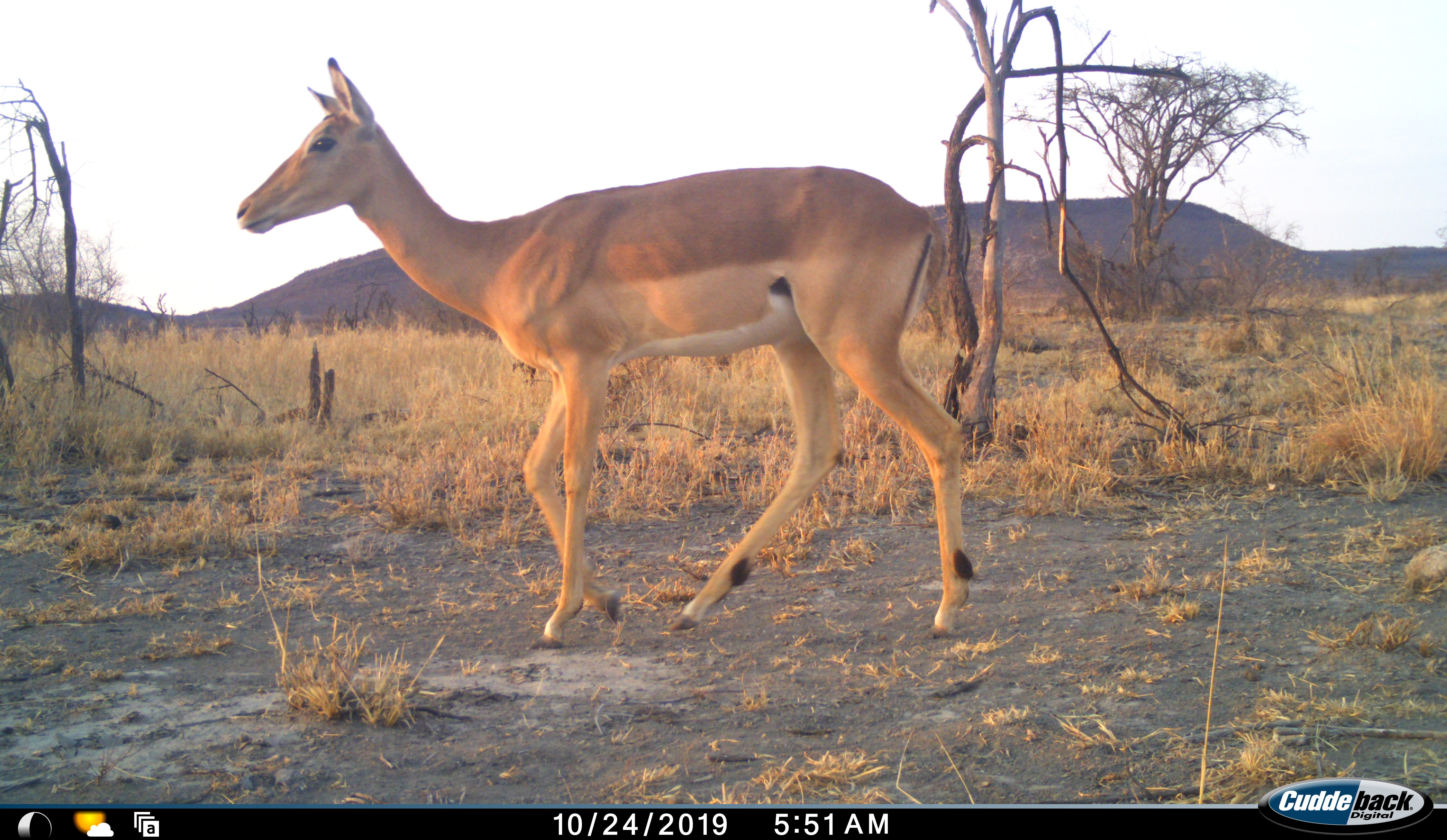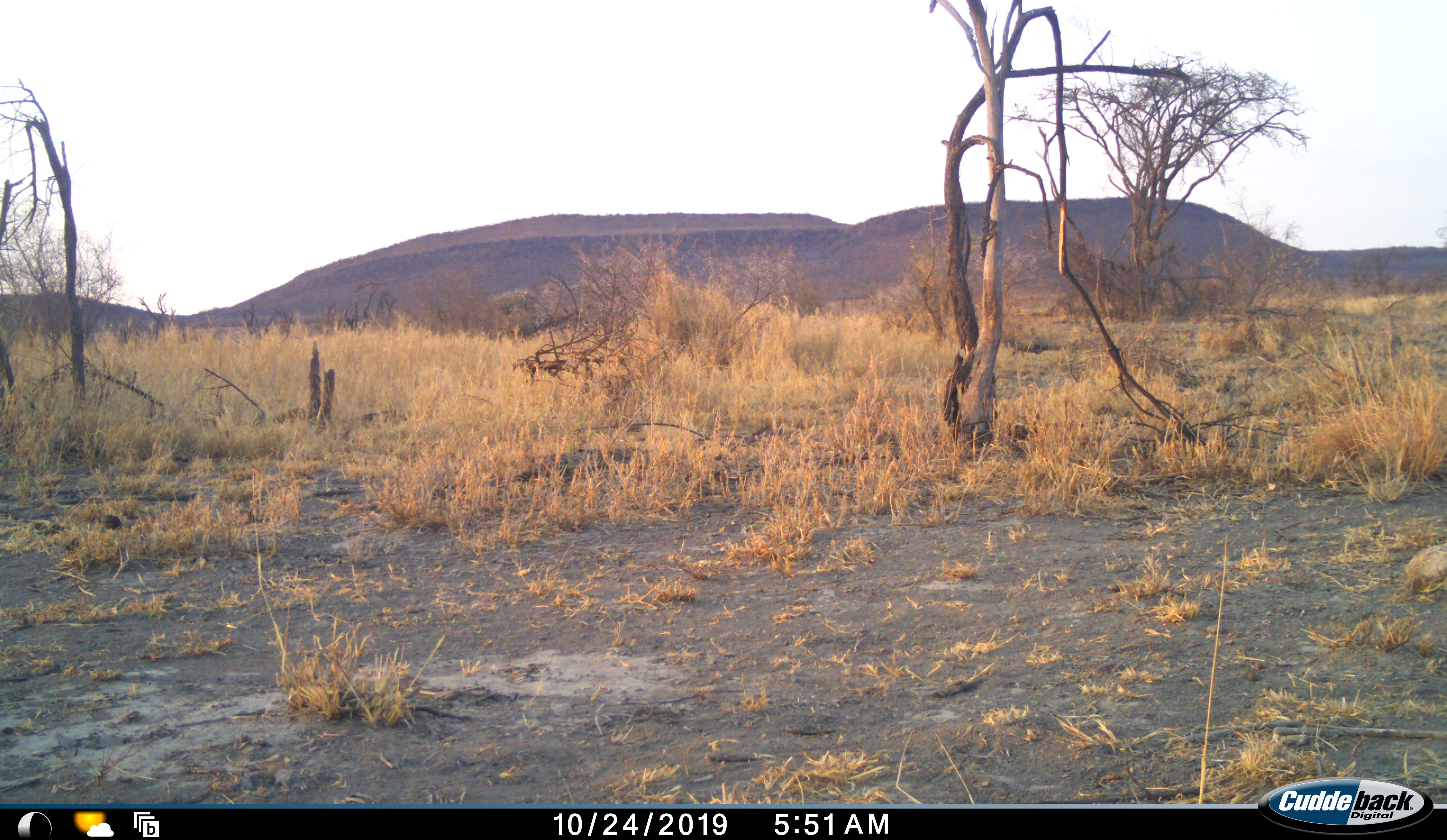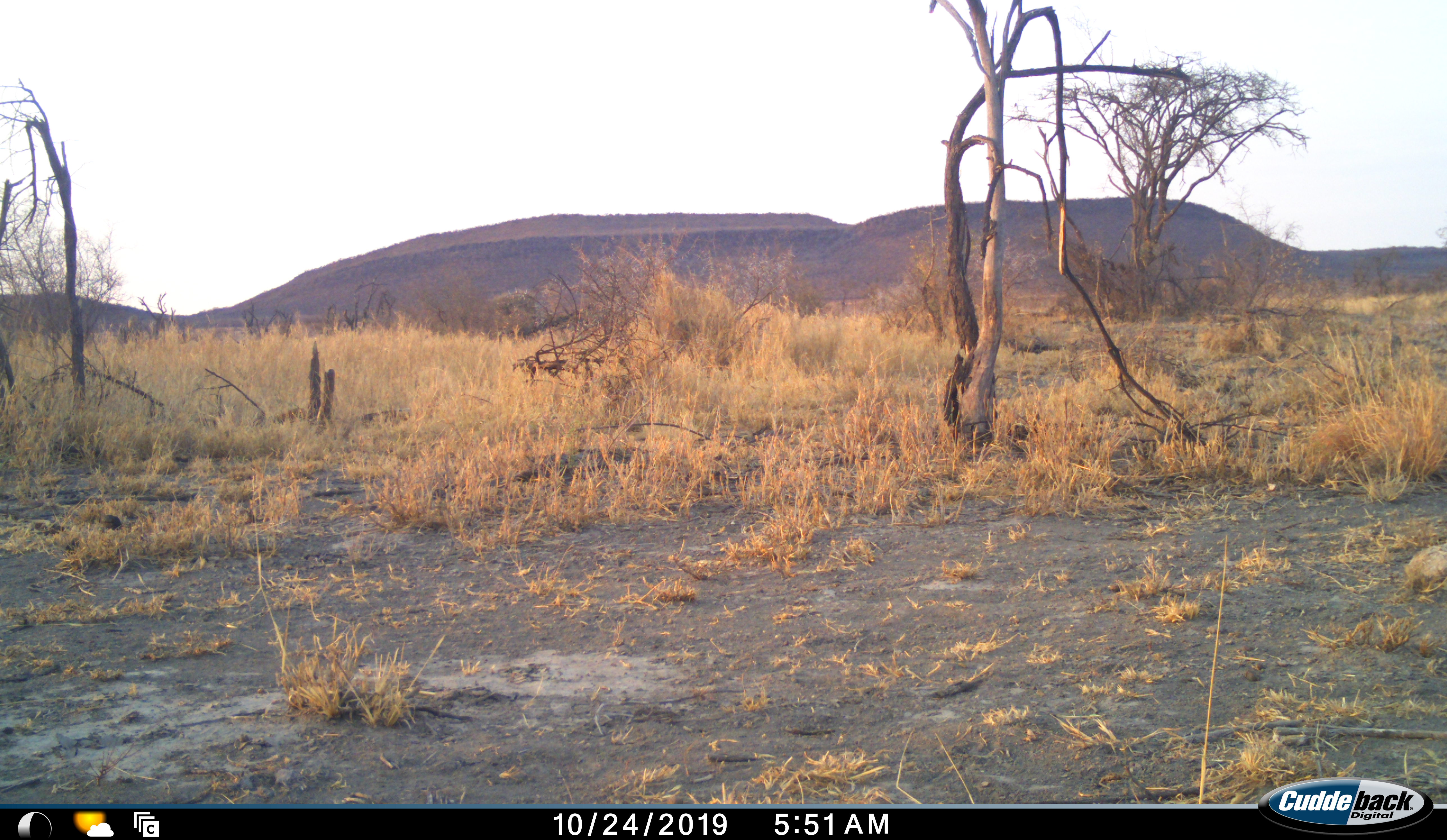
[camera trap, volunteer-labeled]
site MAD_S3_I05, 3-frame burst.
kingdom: Animalia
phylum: Chordata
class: Mammalia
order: Artiodactyla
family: Bovidae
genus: Aepyceros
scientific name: Aepyceros melampus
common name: impala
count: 1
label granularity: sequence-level